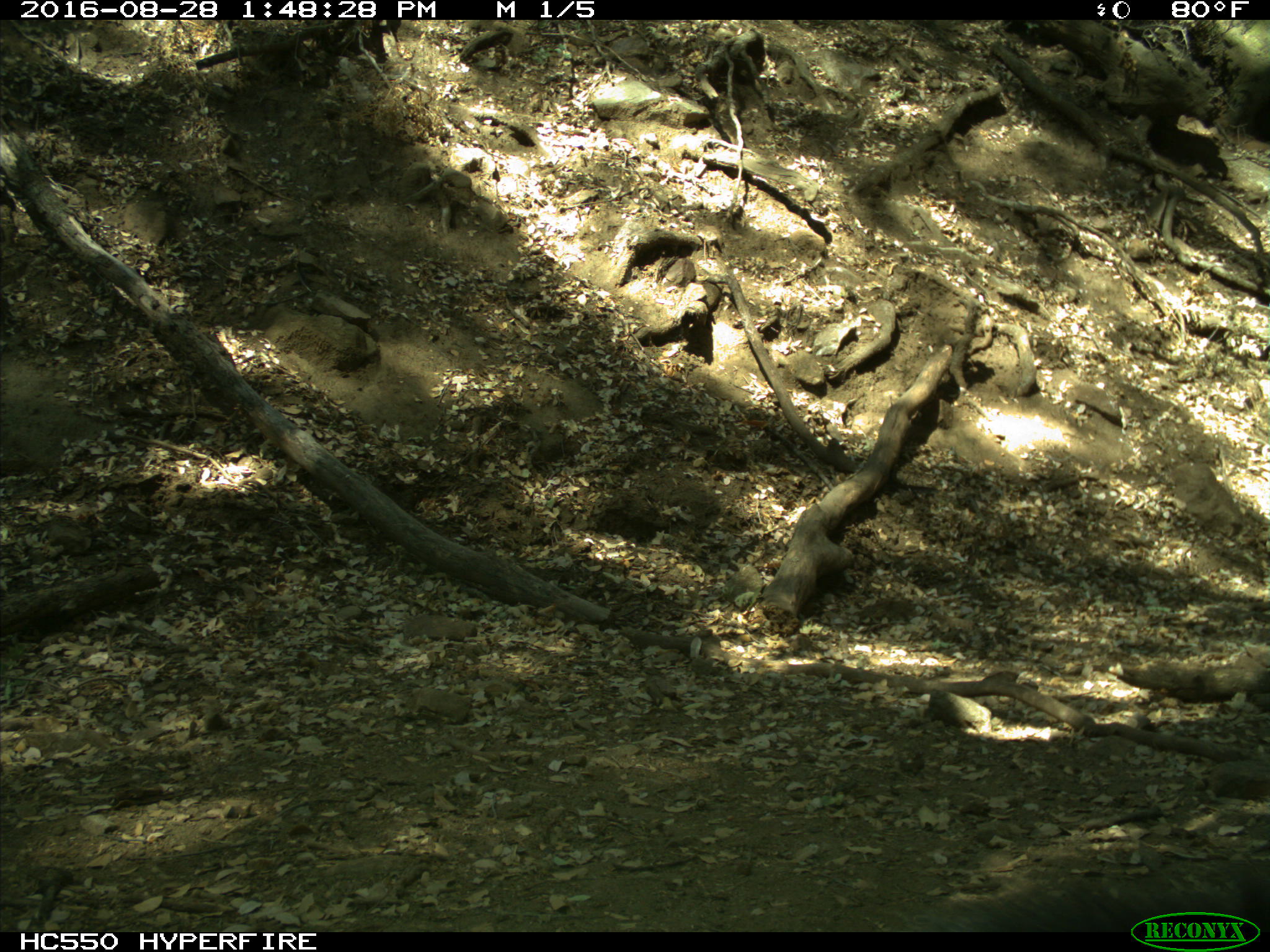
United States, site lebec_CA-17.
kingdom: Animalia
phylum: Chordata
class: Mammalia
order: Carnivora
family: Ursidae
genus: Ursus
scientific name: Ursus americanus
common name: american black bear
Ursus americanus (american black bear).